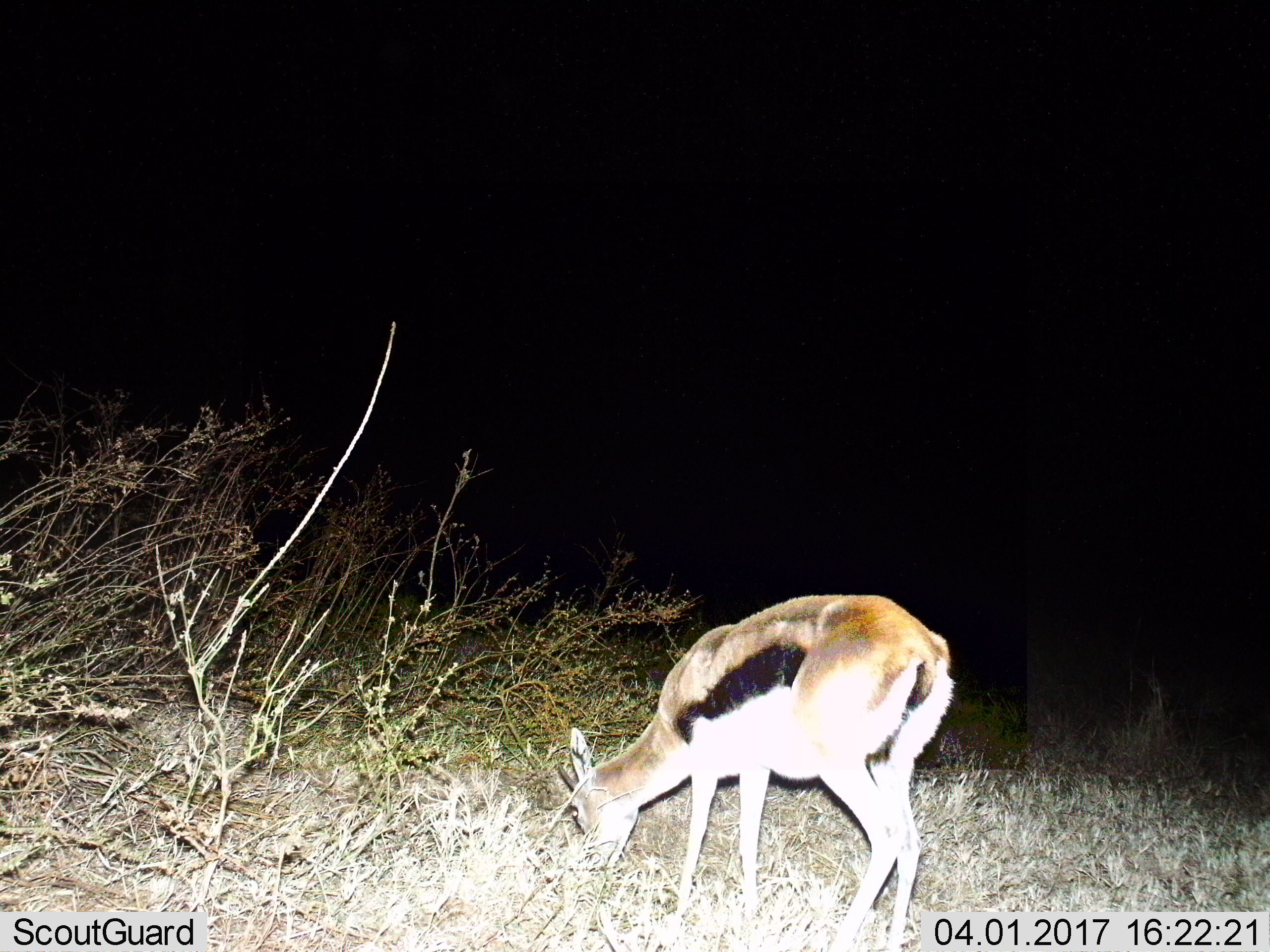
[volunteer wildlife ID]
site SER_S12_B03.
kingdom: Animalia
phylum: Chordata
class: Mammalia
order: Artiodactyla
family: Bovidae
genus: Eudorcas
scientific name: Eudorcas thomsonii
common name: thomson's gazelle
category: gazellethomsons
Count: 1.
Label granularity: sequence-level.